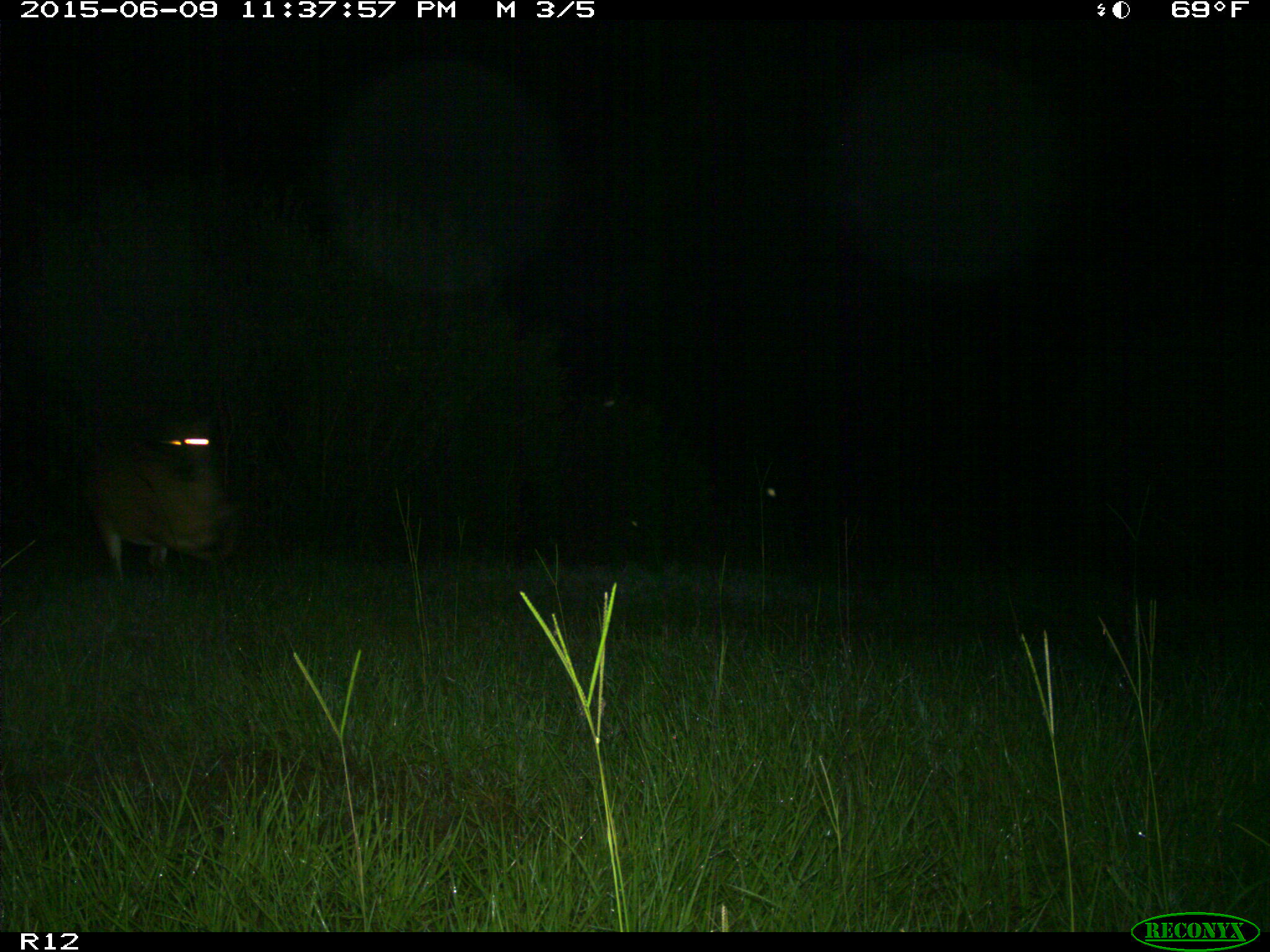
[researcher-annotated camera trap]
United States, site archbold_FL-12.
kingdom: Animalia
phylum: Chordata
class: Mammalia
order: Artiodactyla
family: Cervidae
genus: Odocoileus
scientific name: Odocoileus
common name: deer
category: unidentified deer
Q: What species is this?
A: Unidentified deer (deer) (Odocoileus).